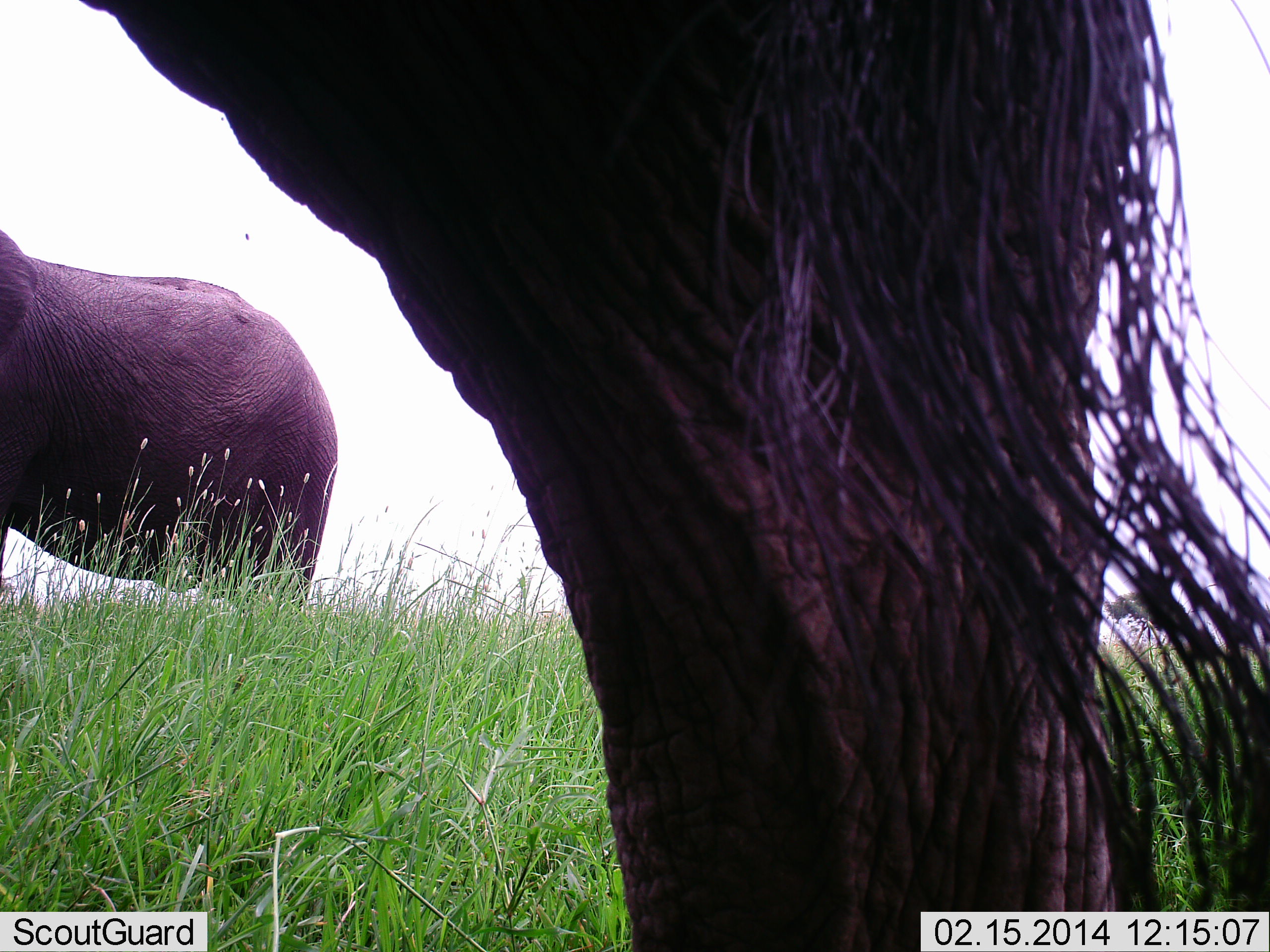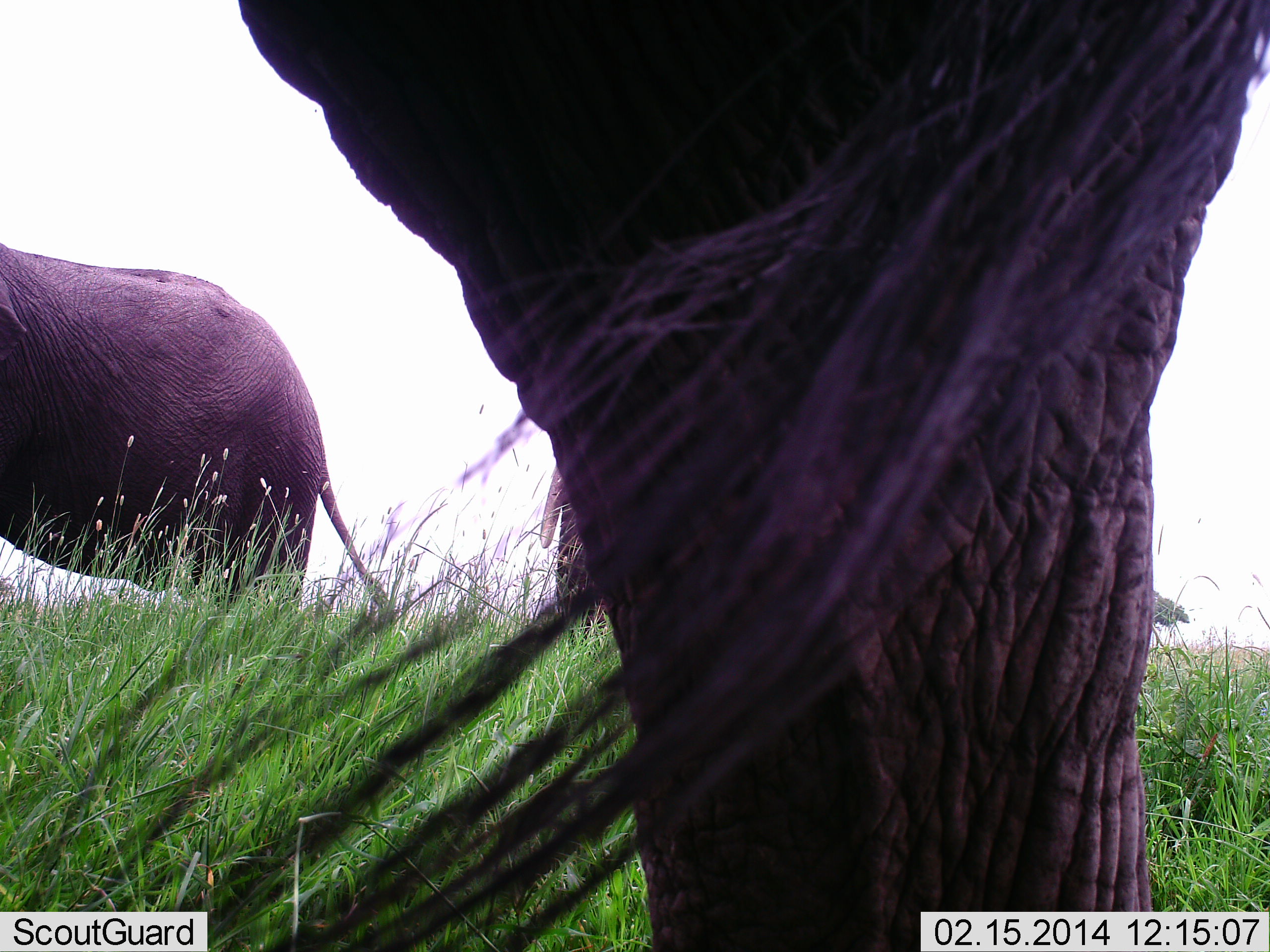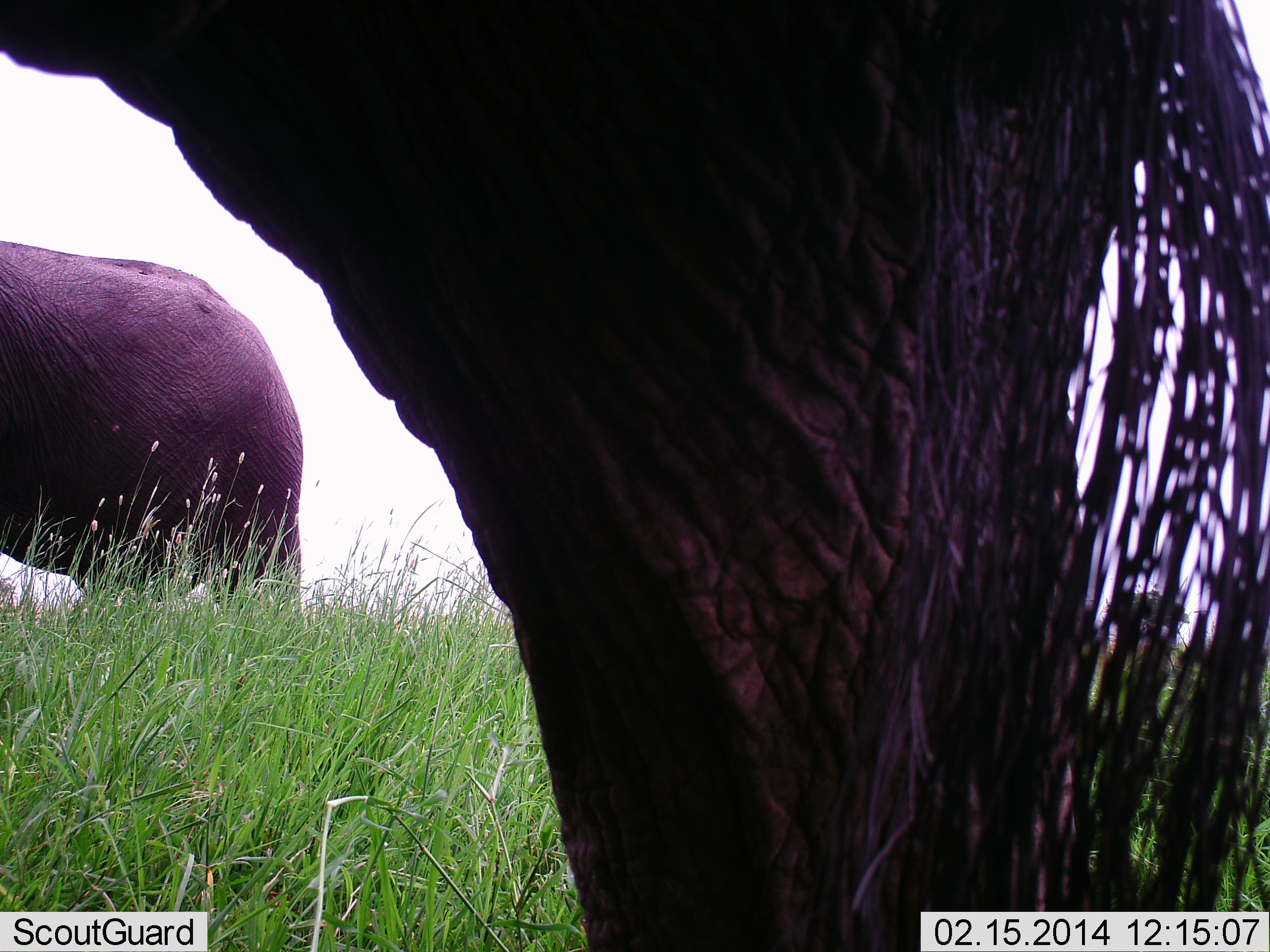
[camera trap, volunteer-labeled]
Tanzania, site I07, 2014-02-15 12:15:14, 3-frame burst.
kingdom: Animalia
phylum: Chordata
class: Mammalia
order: Proboscidea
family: Elephantidae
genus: Loxodonta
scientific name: Loxodonta africana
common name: african bush elephant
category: elephant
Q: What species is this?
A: Elephant (african bush elephant) (Loxodonta africana).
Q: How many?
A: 2.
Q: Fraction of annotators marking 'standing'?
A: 80%.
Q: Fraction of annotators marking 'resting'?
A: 10%.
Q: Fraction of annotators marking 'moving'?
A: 0%.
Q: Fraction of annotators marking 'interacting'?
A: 10%.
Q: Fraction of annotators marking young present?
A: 0%.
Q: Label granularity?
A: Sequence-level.